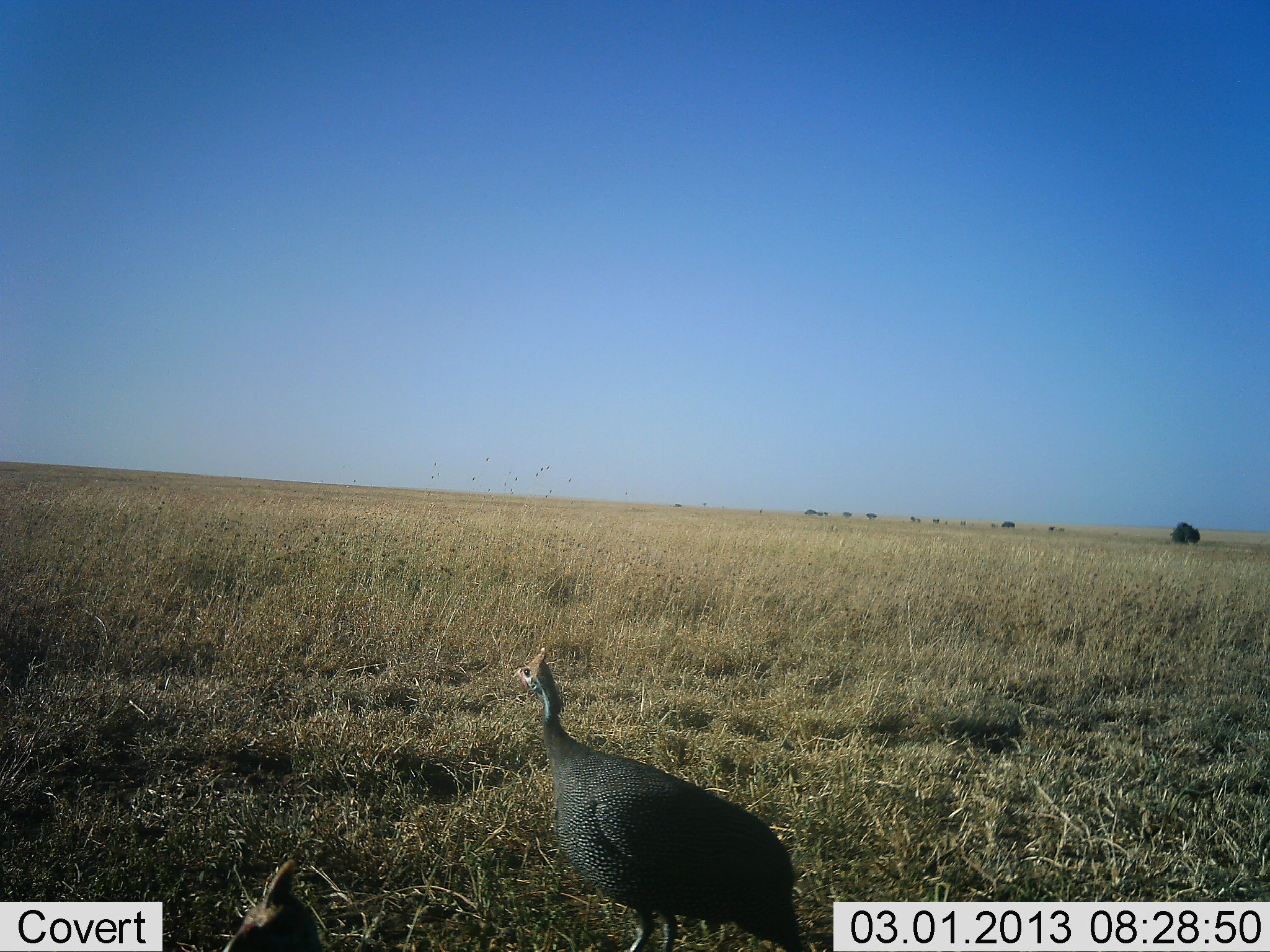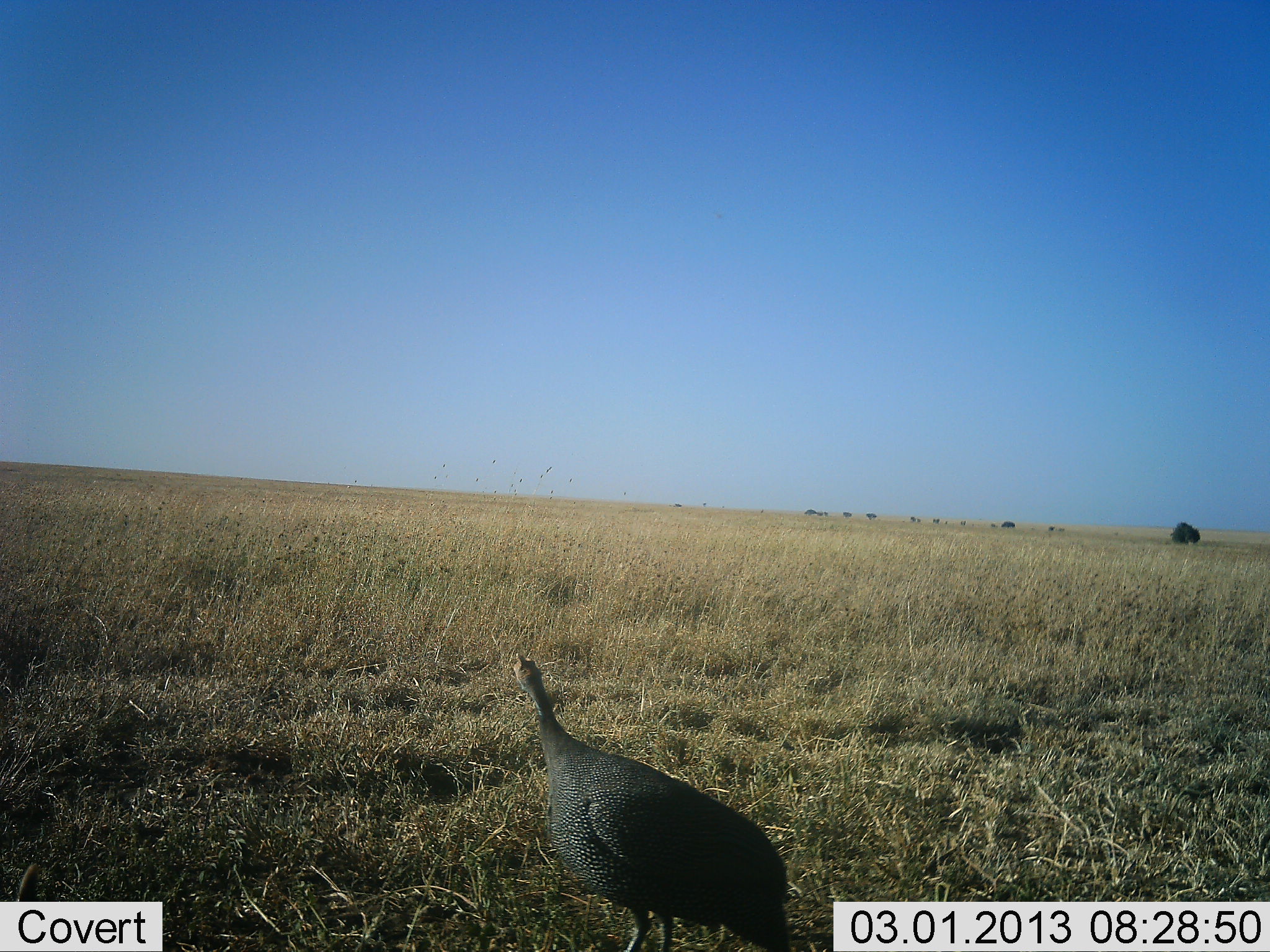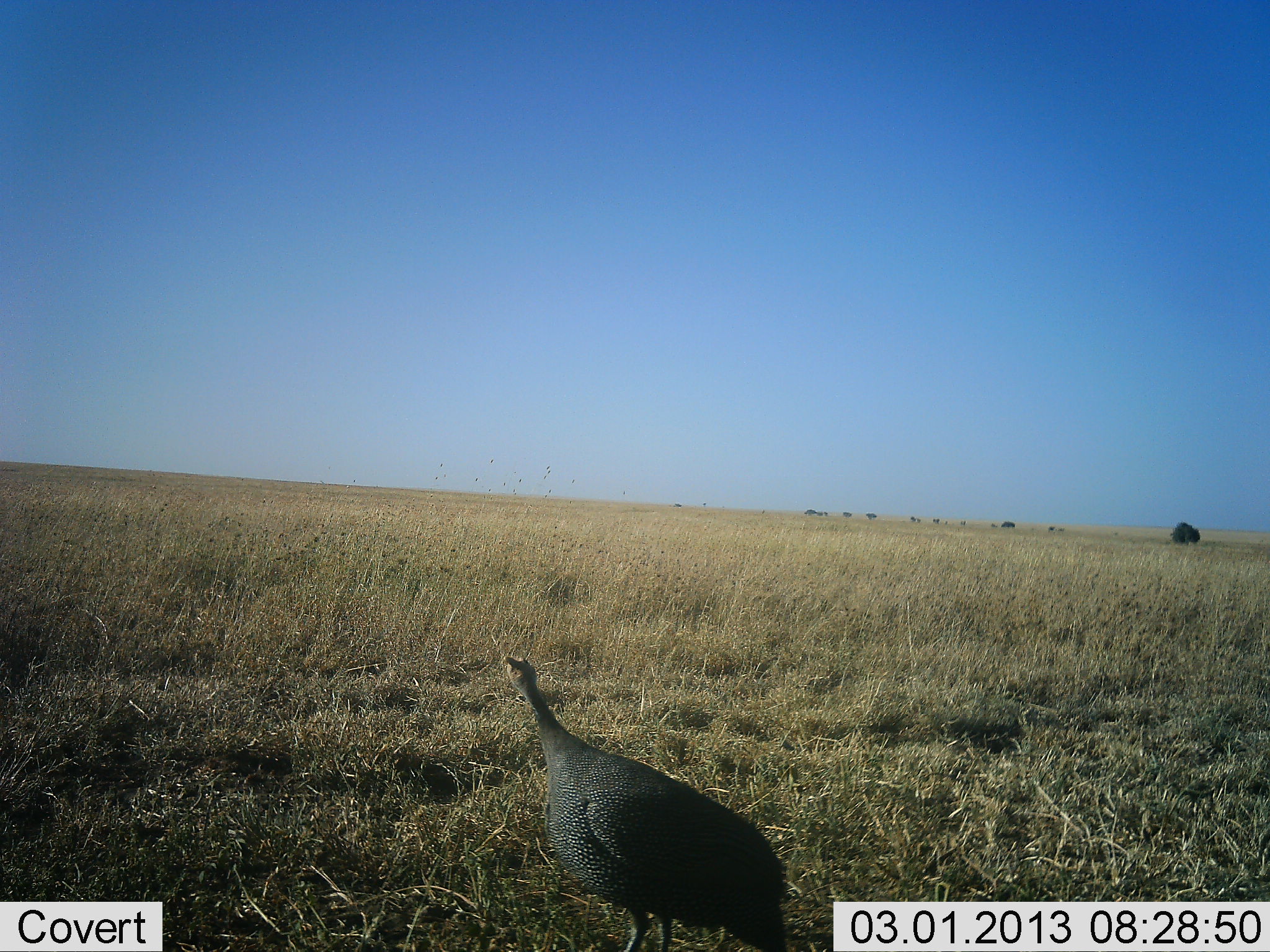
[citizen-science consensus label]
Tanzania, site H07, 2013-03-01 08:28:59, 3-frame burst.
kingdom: Animalia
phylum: Chordata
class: Aves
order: Galliformes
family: Numididae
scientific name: Numididae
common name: guinea fowl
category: guineafowl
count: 1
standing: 95%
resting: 5%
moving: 0%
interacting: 0%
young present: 0%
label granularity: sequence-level